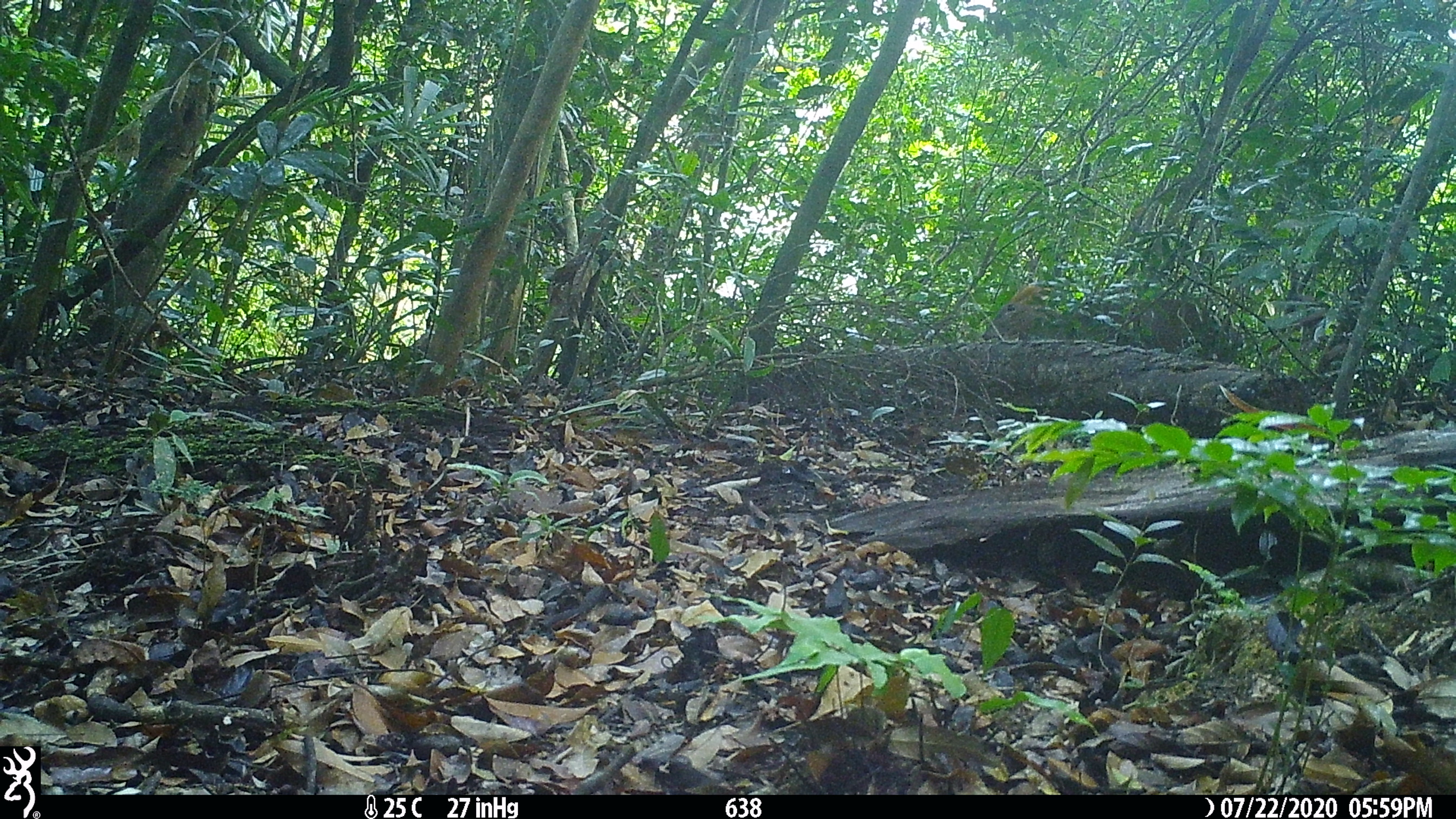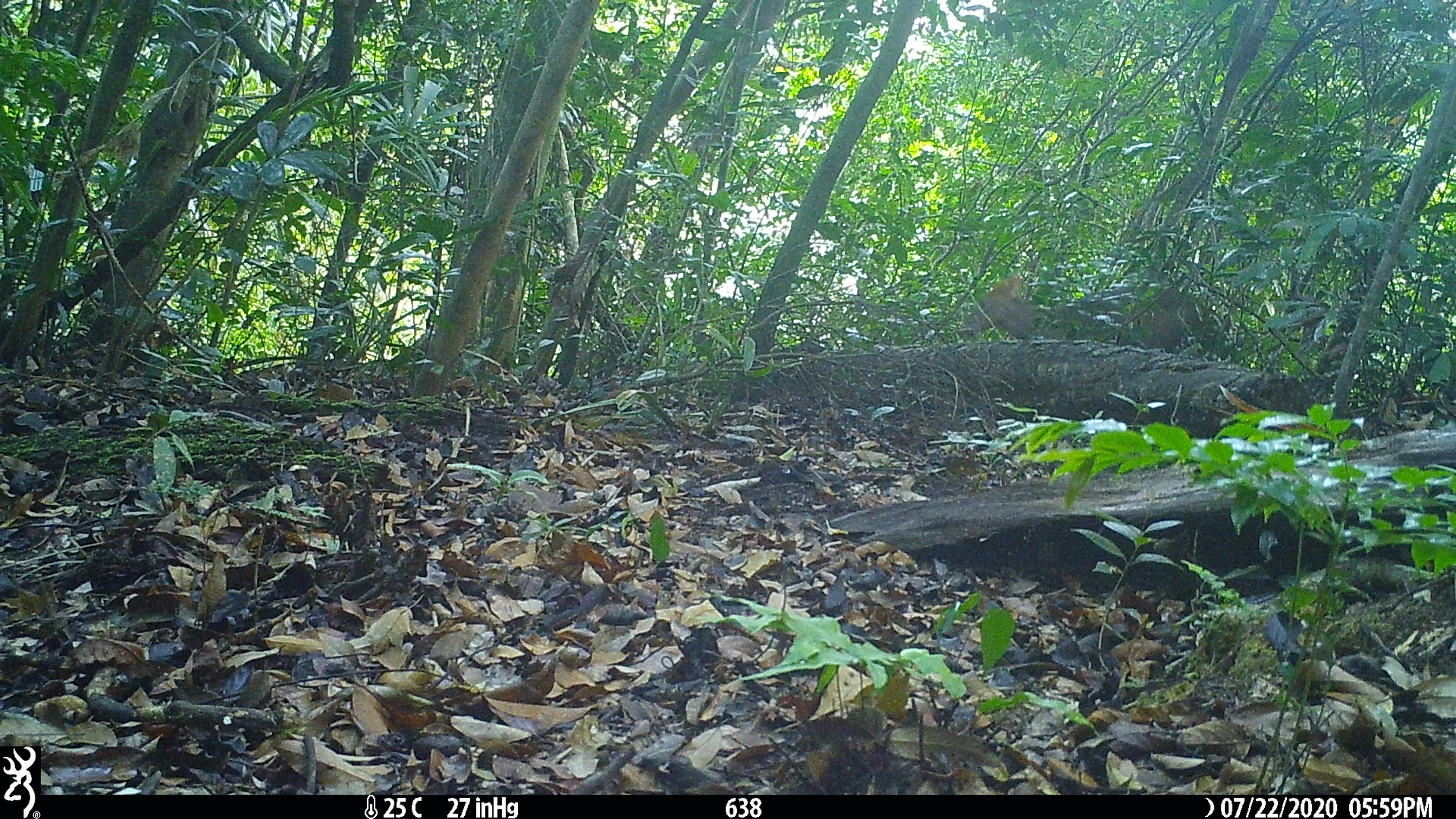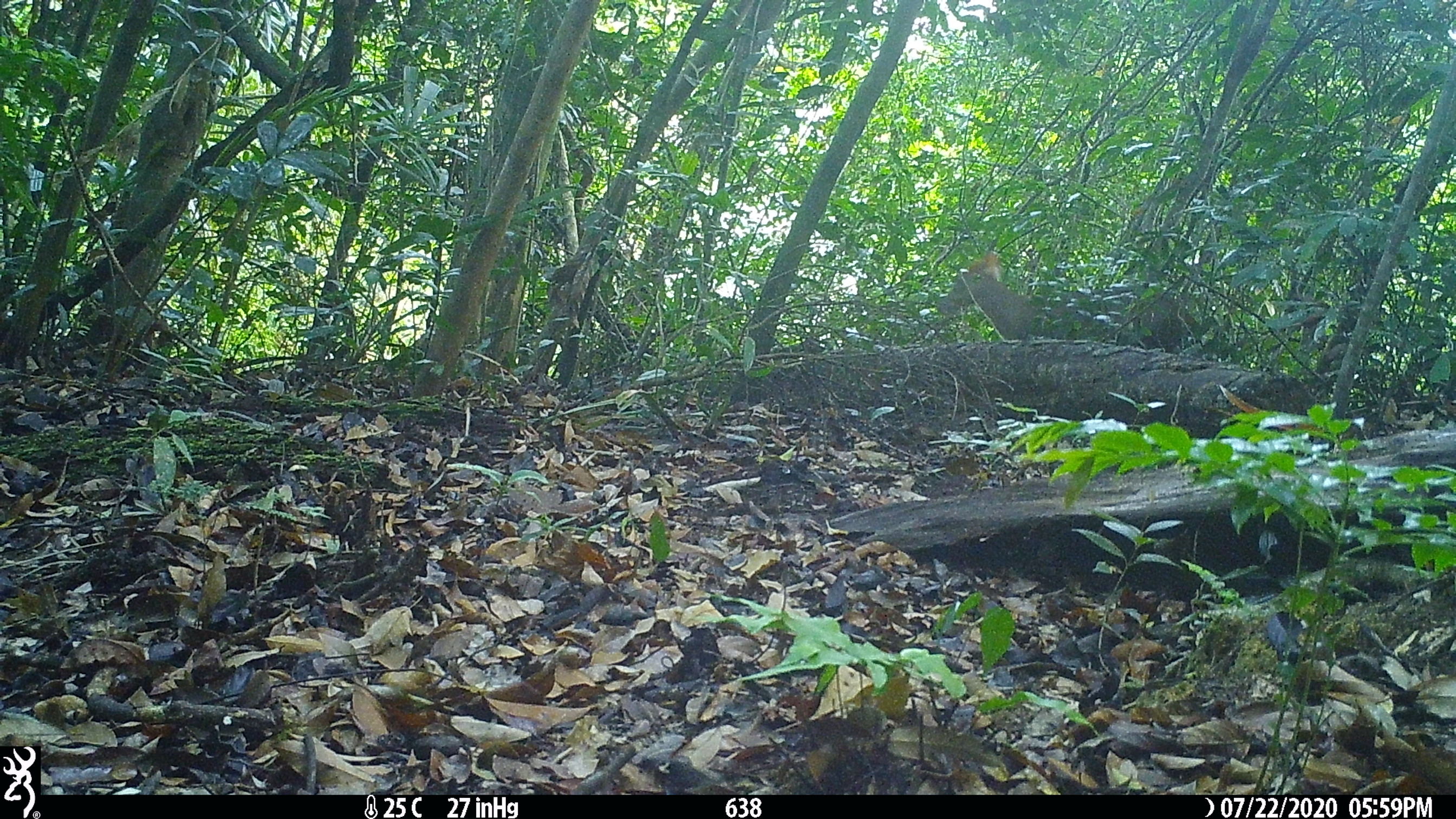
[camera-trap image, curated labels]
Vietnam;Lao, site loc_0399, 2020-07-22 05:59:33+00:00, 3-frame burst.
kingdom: Animalia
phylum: Chordata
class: Mammalia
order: Artiodactyla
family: Cervidae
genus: Muntiacus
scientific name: Muntiacus rooseveltorum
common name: roosevelt's muntjac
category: roosevelts muntjac group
Roosevelts muntjac group (roosevelt's muntjac) (Muntiacus rooseveltorum). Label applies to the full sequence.